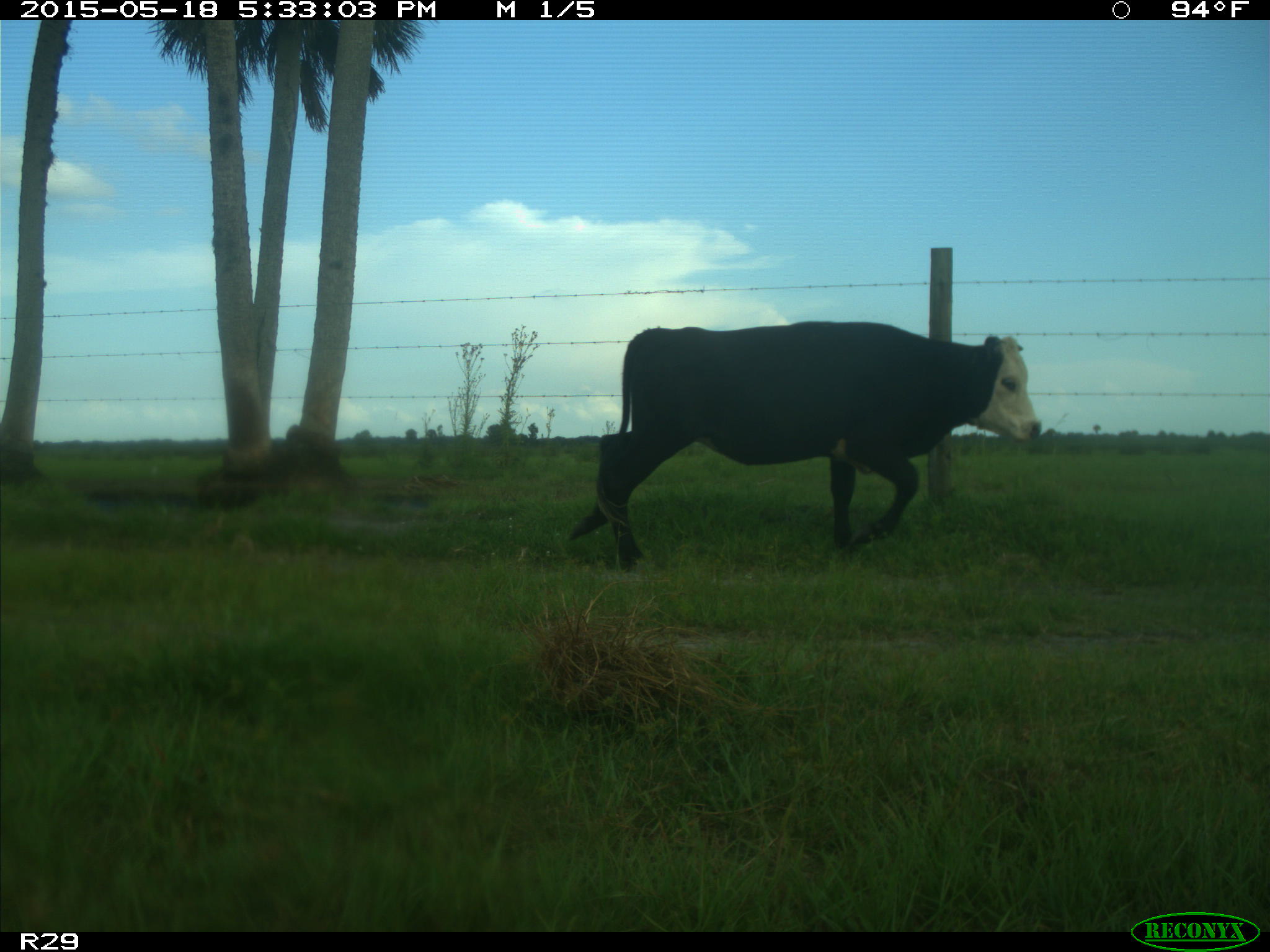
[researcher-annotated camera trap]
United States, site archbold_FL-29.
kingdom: Animalia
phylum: Chordata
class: Mammalia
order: Artiodactyla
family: Bovidae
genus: Bos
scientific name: Bos taurus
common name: domestic cow